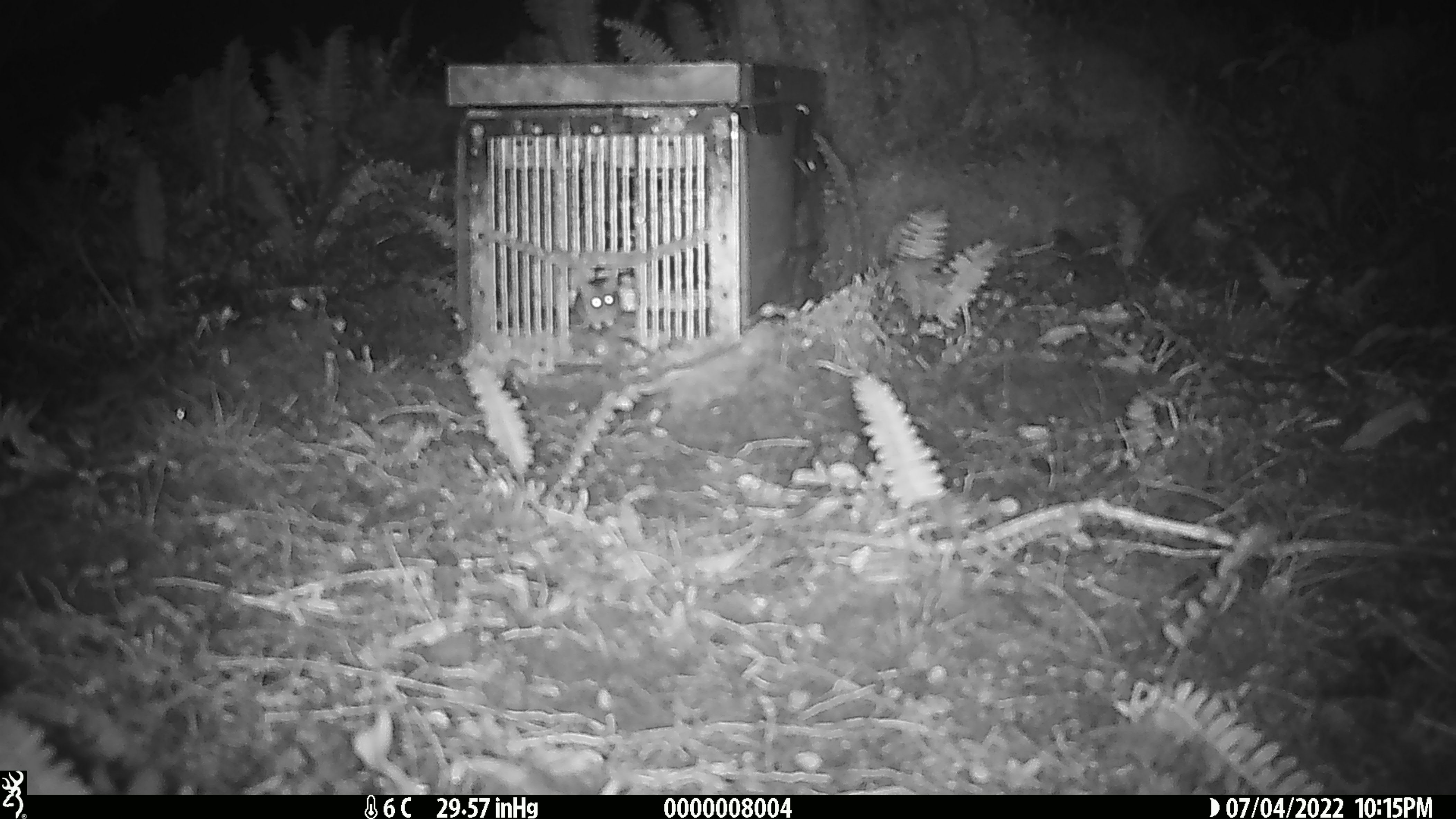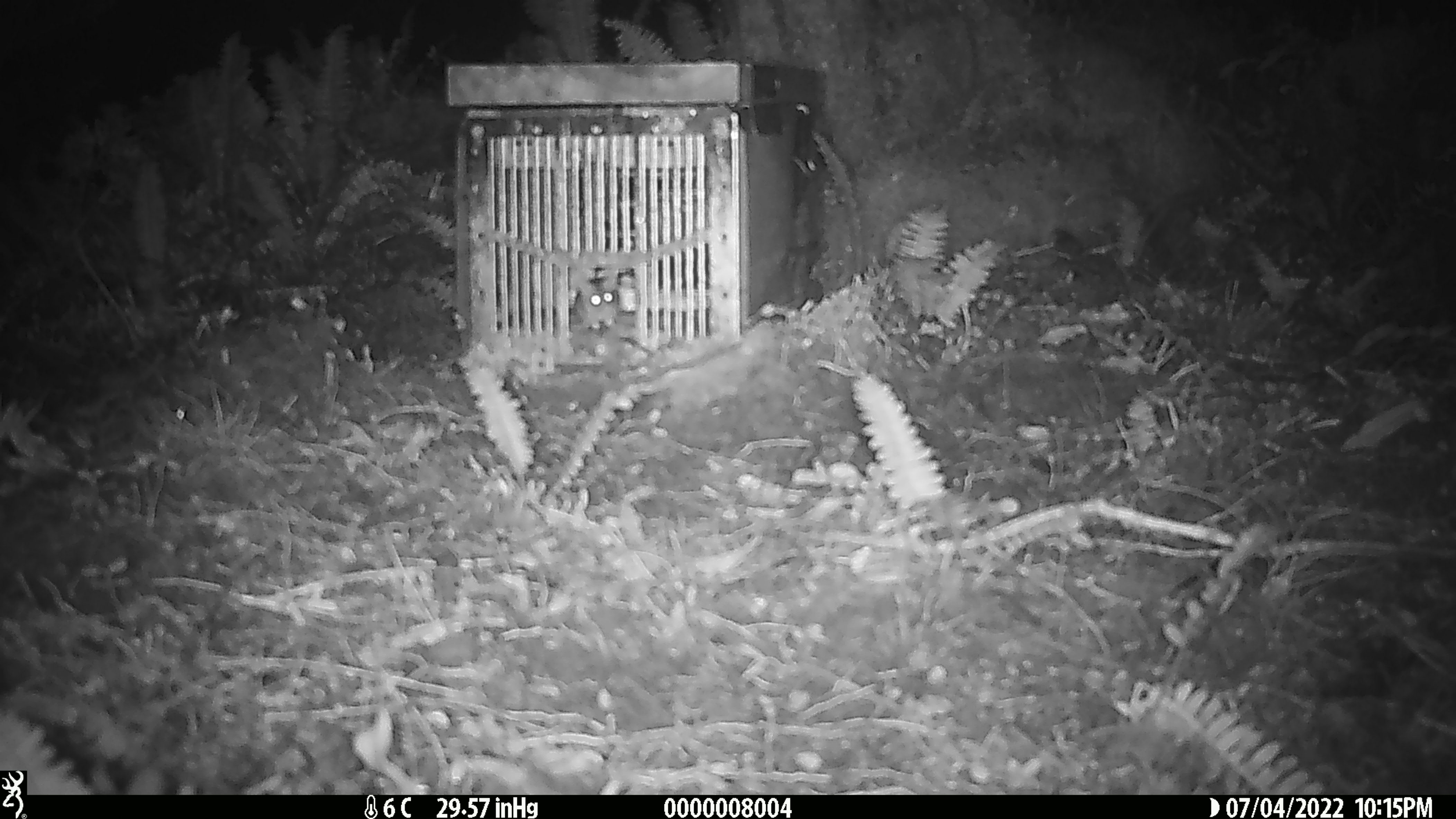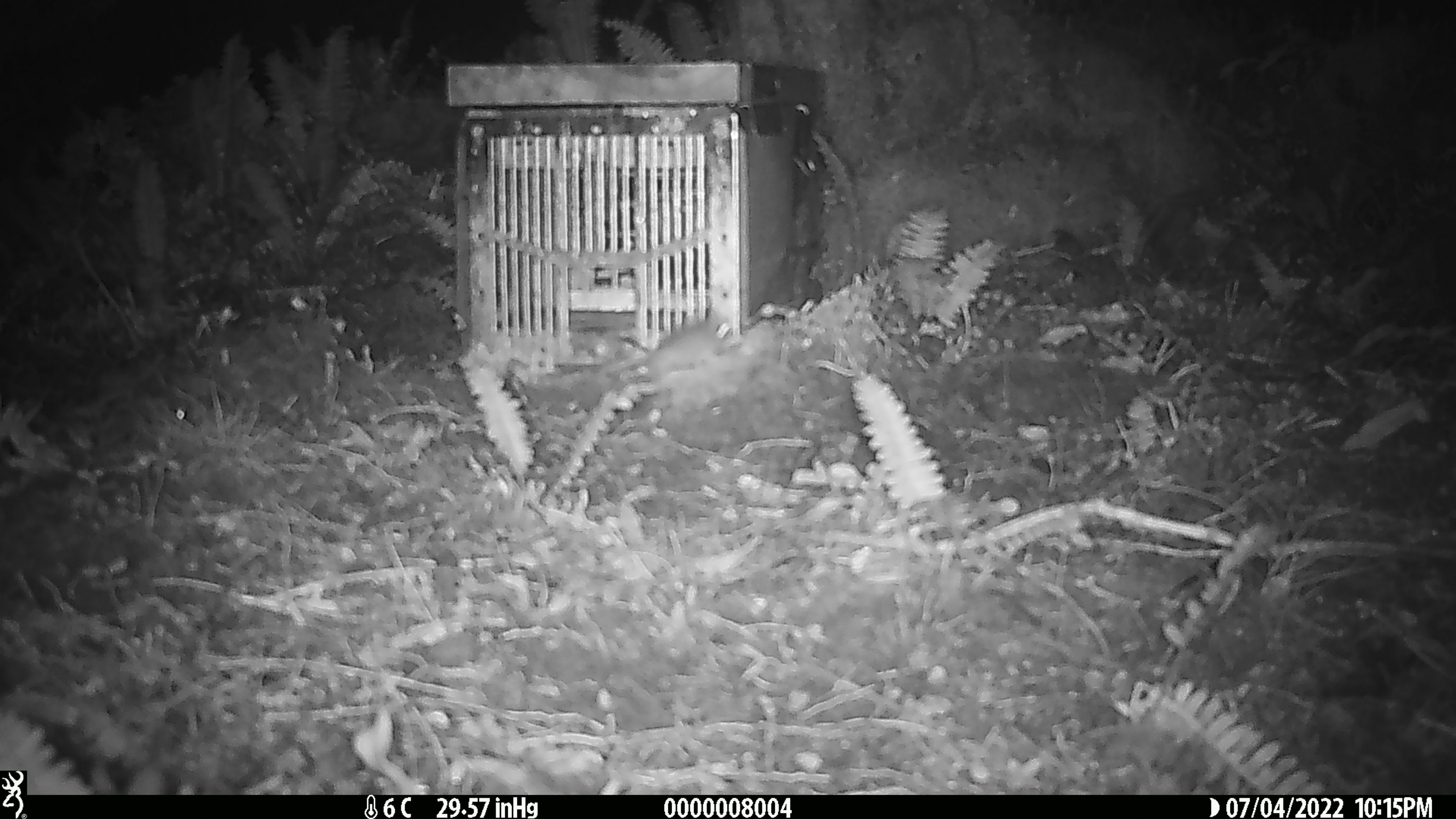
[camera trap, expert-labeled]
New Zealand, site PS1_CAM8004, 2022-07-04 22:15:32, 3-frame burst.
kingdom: Animalia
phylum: Chordata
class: Mammalia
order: Rodentia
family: Muridae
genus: Mus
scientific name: Mus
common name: mouse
Mouse (Mus).